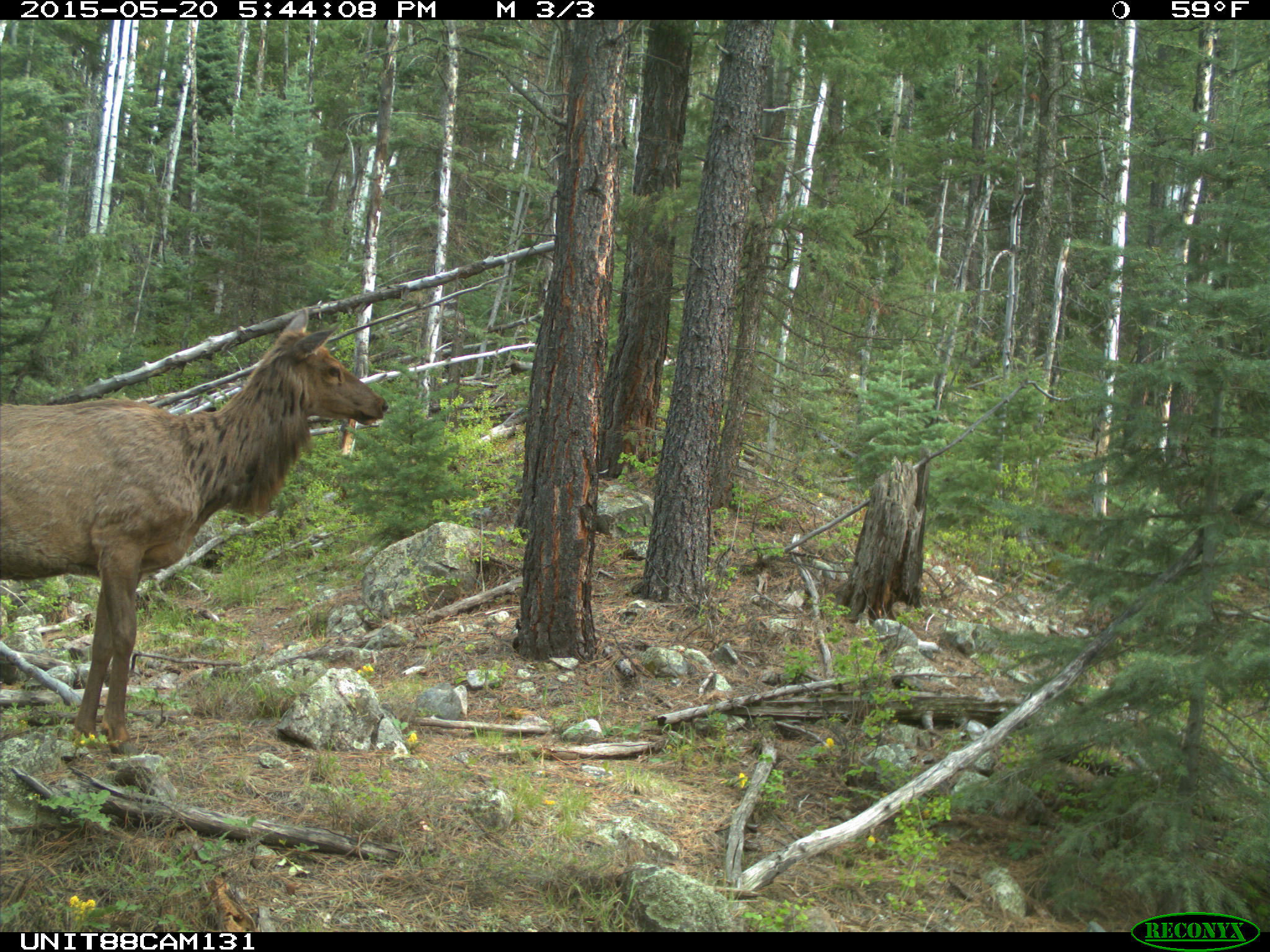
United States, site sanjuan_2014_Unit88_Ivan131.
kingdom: Animalia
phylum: Chordata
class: Mammalia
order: Artiodactyla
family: Cervidae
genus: Cervus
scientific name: Cervus elaphus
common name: red deer